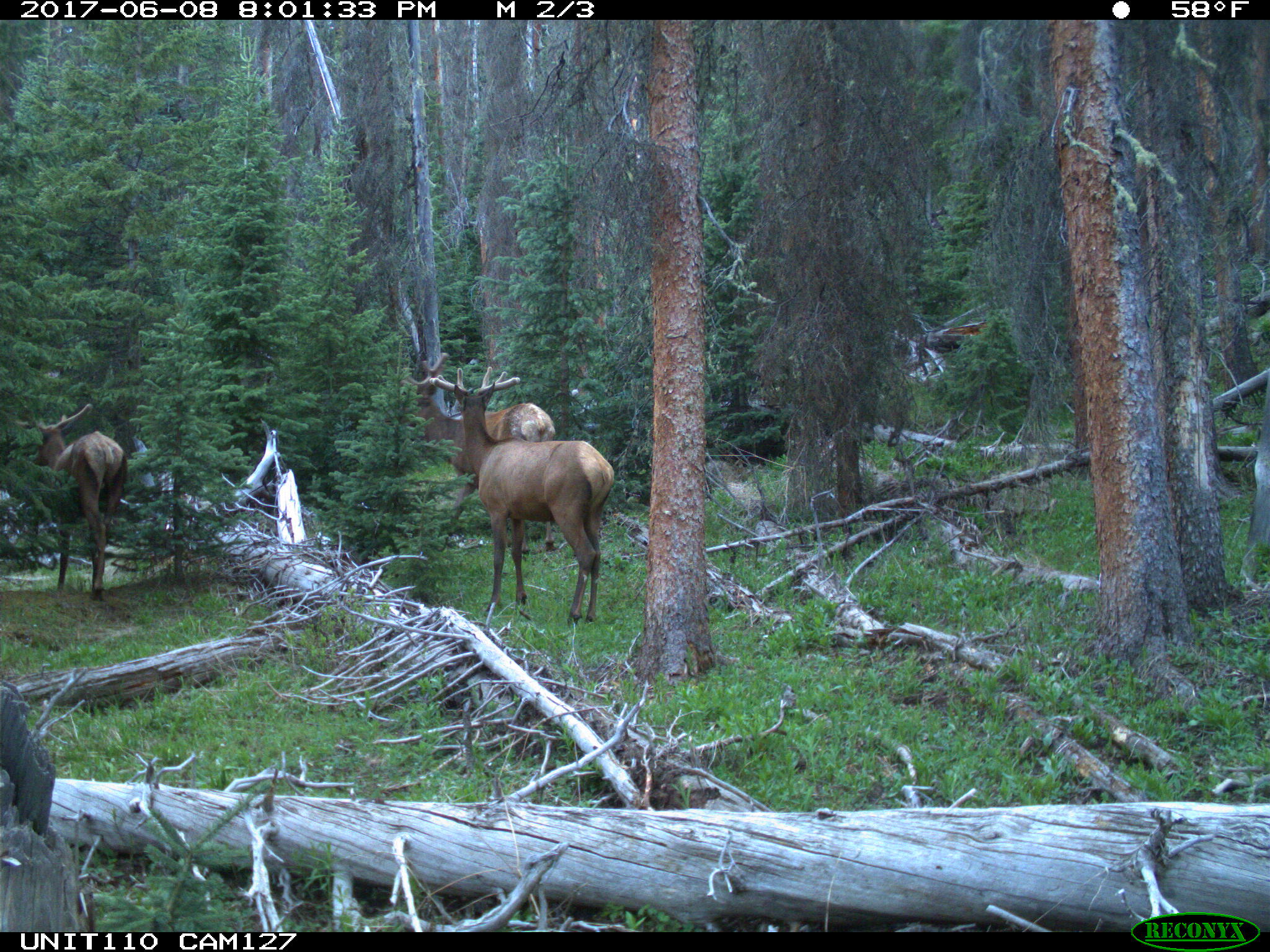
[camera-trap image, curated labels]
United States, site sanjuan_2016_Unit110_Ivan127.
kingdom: Animalia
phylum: Chordata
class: Mammalia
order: Artiodactyla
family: Cervidae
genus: Cervus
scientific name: Cervus elaphus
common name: red deer